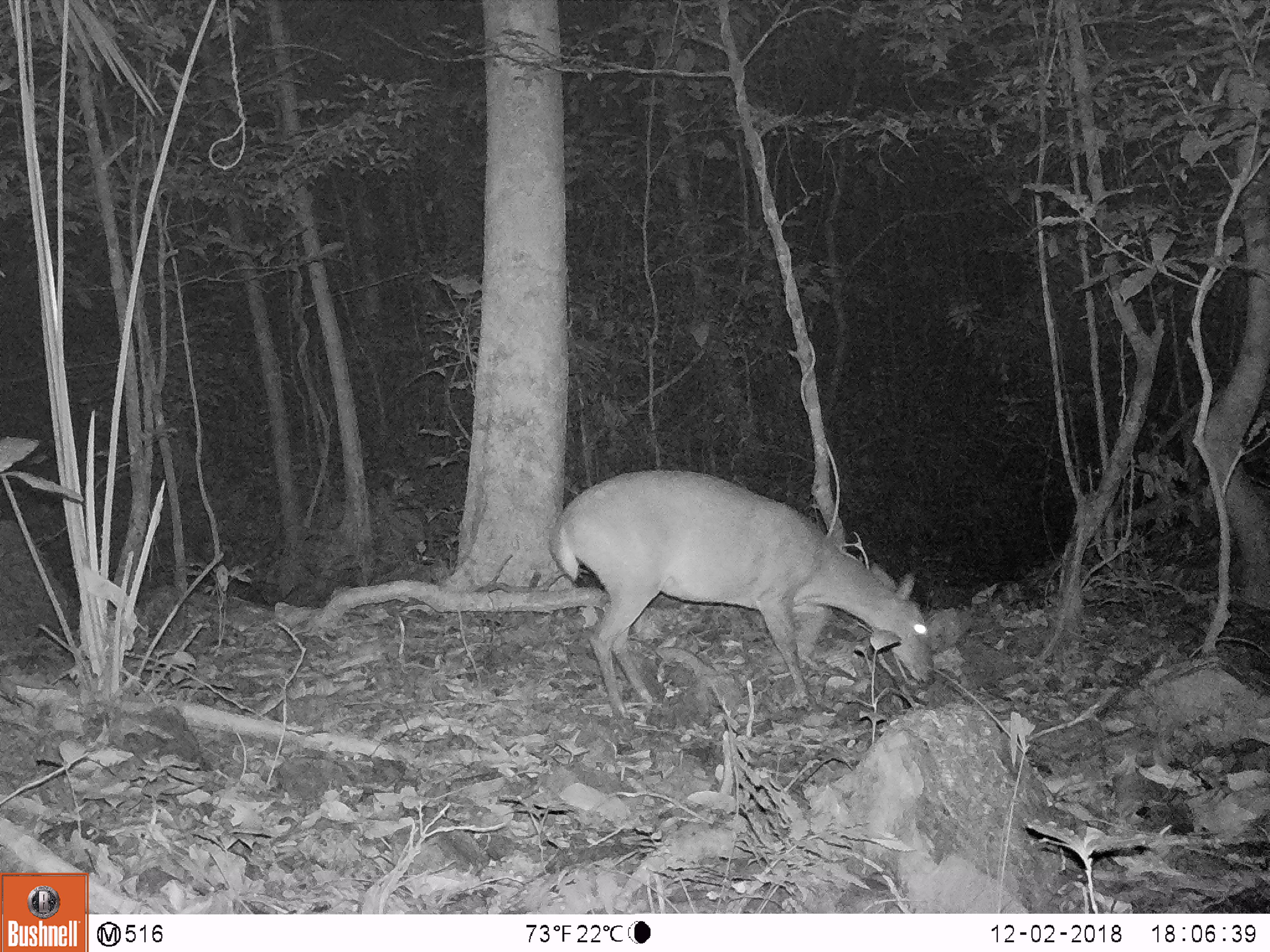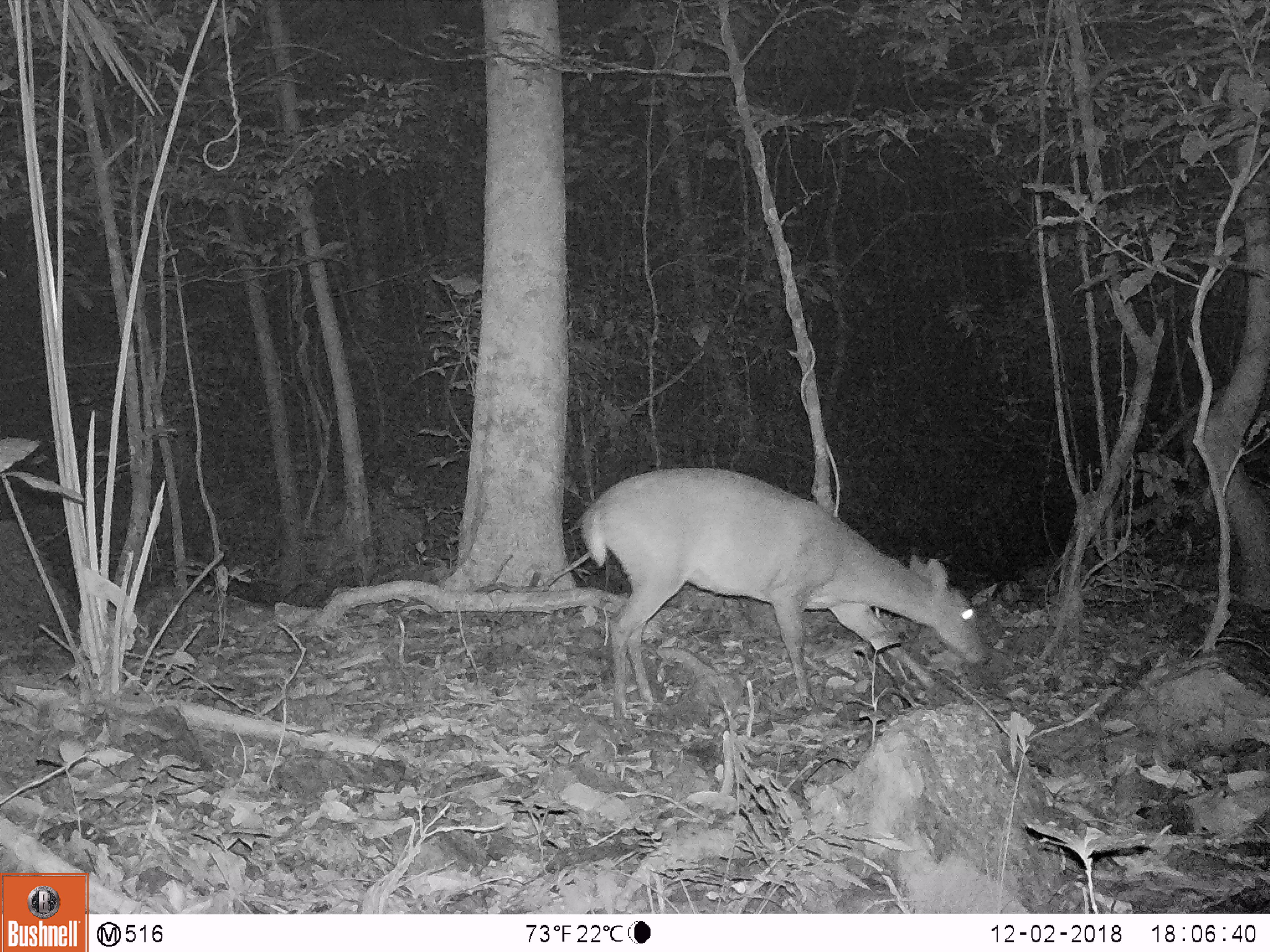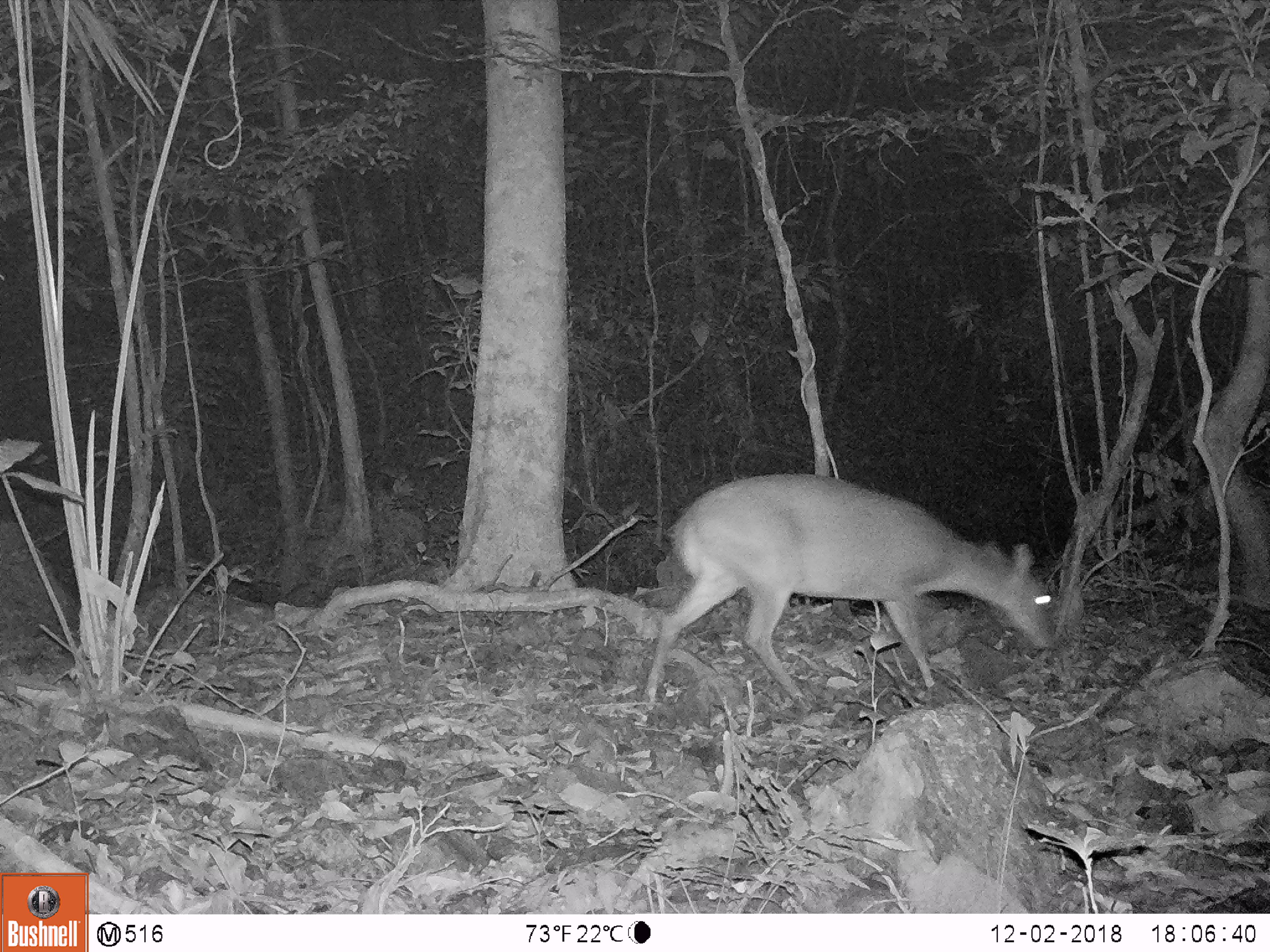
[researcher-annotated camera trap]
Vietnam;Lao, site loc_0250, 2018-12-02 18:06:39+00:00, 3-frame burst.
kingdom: Animalia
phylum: Chordata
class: Mammalia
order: Artiodactyla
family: Cervidae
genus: Muntiacus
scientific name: Muntiacus vuquangensis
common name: large-antlered muntjac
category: large antlered muntjac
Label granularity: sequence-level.